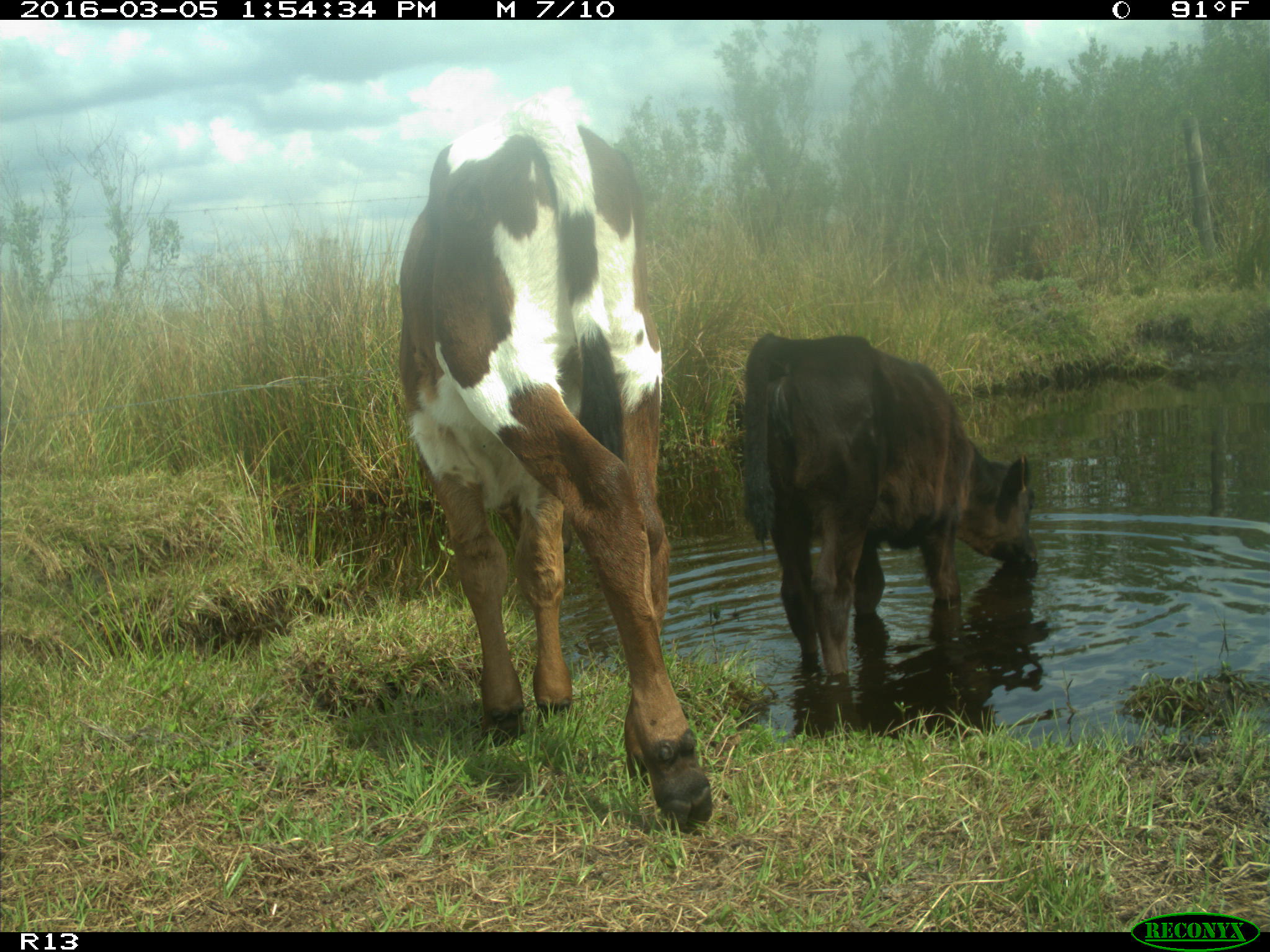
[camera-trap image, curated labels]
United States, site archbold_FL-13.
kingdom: Animalia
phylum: Chordata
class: Mammalia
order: Artiodactyla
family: Bovidae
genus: Bos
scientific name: Bos taurus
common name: domestic cow